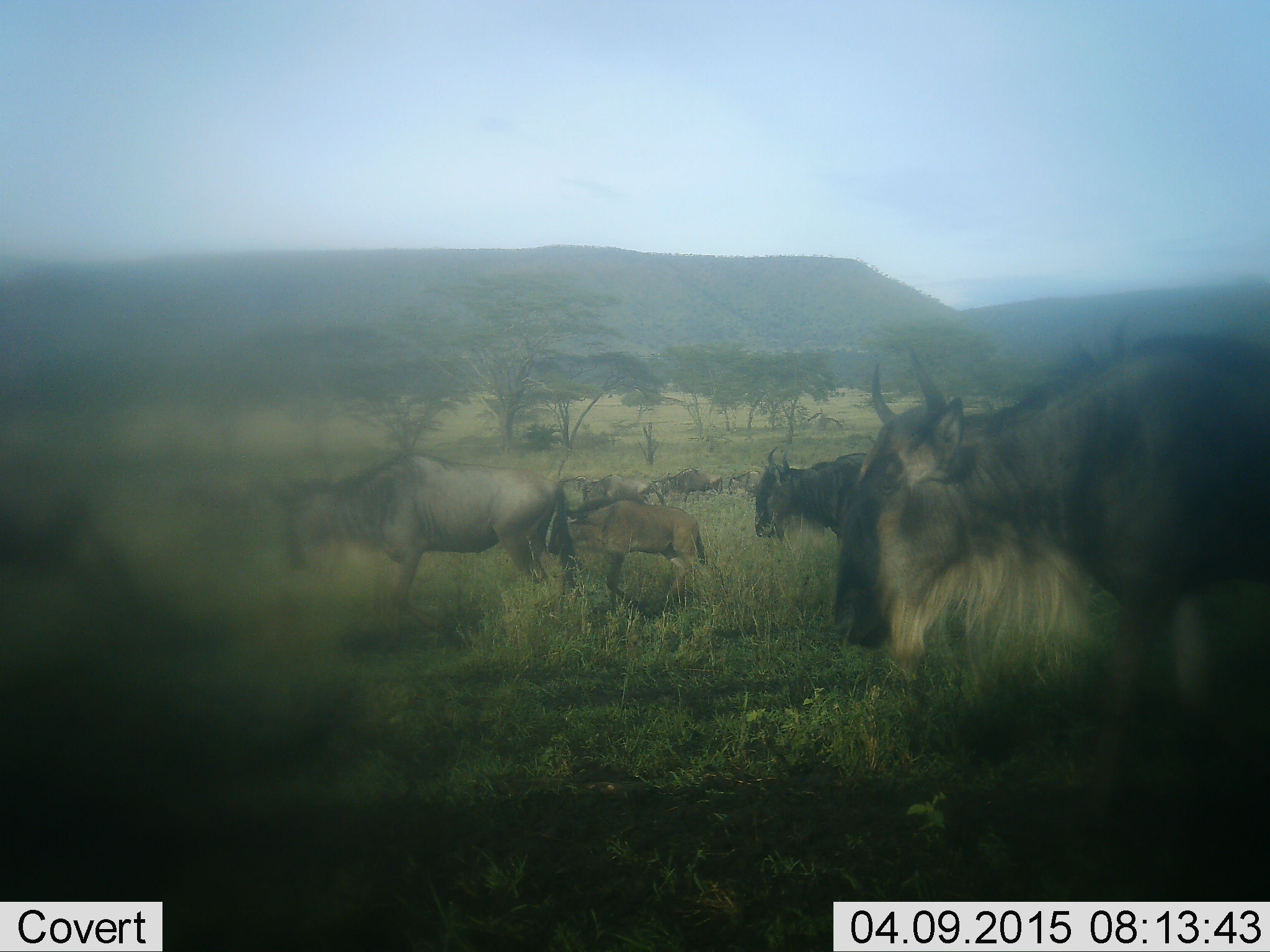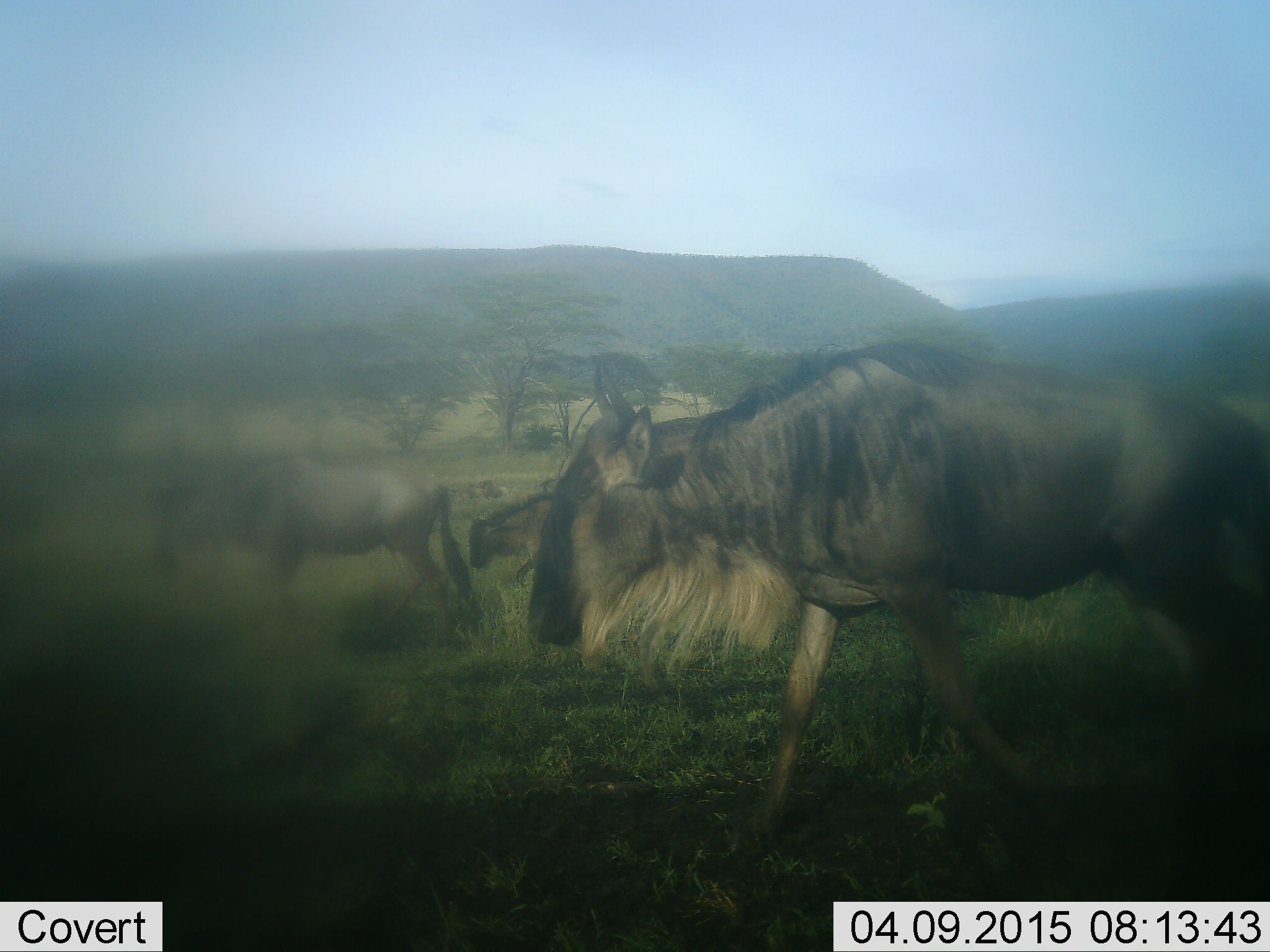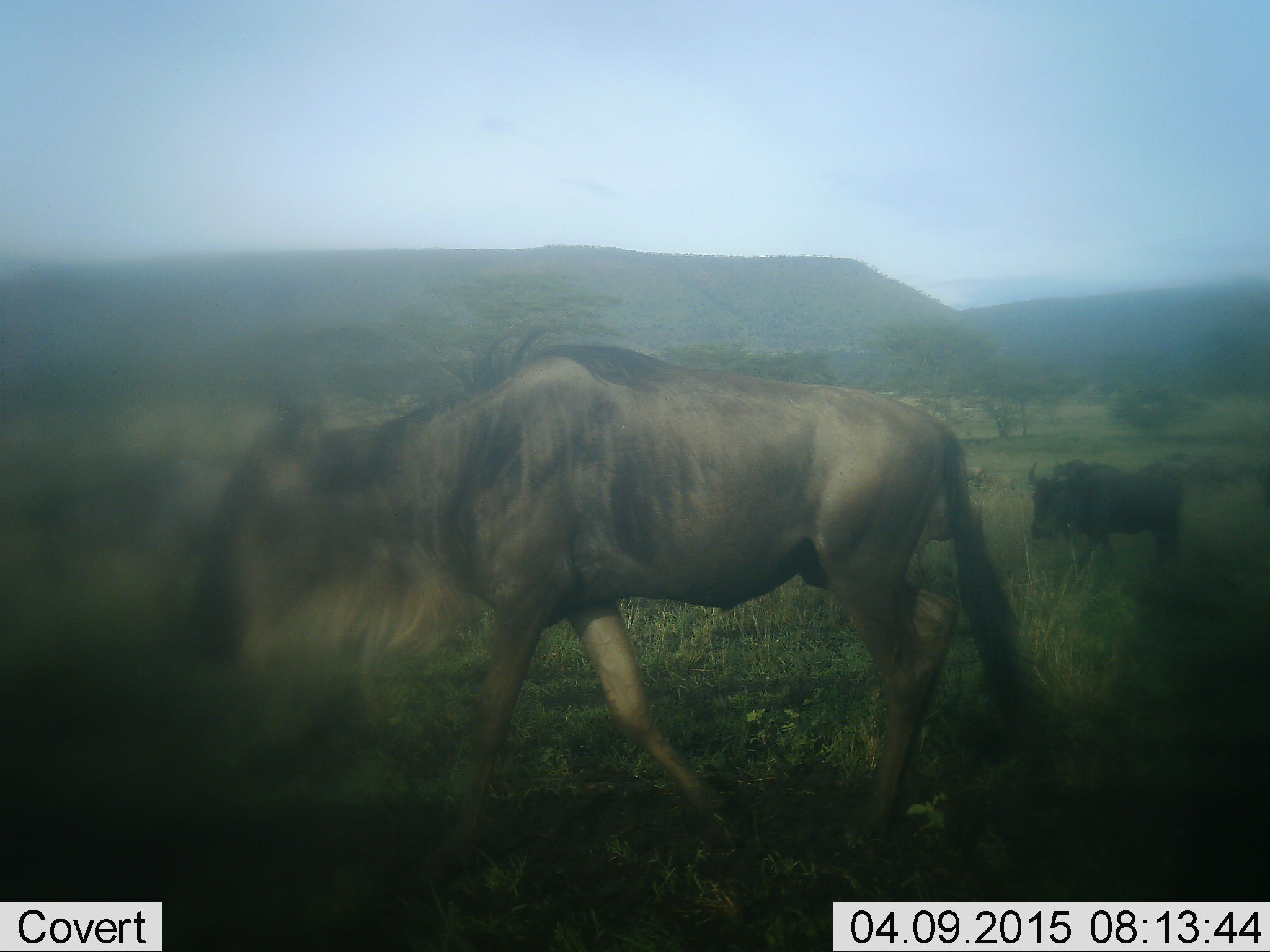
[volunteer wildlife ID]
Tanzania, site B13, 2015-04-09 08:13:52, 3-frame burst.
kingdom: Animalia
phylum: Chordata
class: Mammalia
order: Artiodactyla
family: Bovidae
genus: Connochaetes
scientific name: Connochaetes taurinus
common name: blue wildebeest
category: wildebeest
Wildebeest (blue wildebeest) (Connochaetes taurinus), count 6. Behavior (volunteer vote fractions): standing 20%, resting 0%, moving 100%, interacting 0%. Young present (vote fraction): 40%. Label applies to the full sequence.